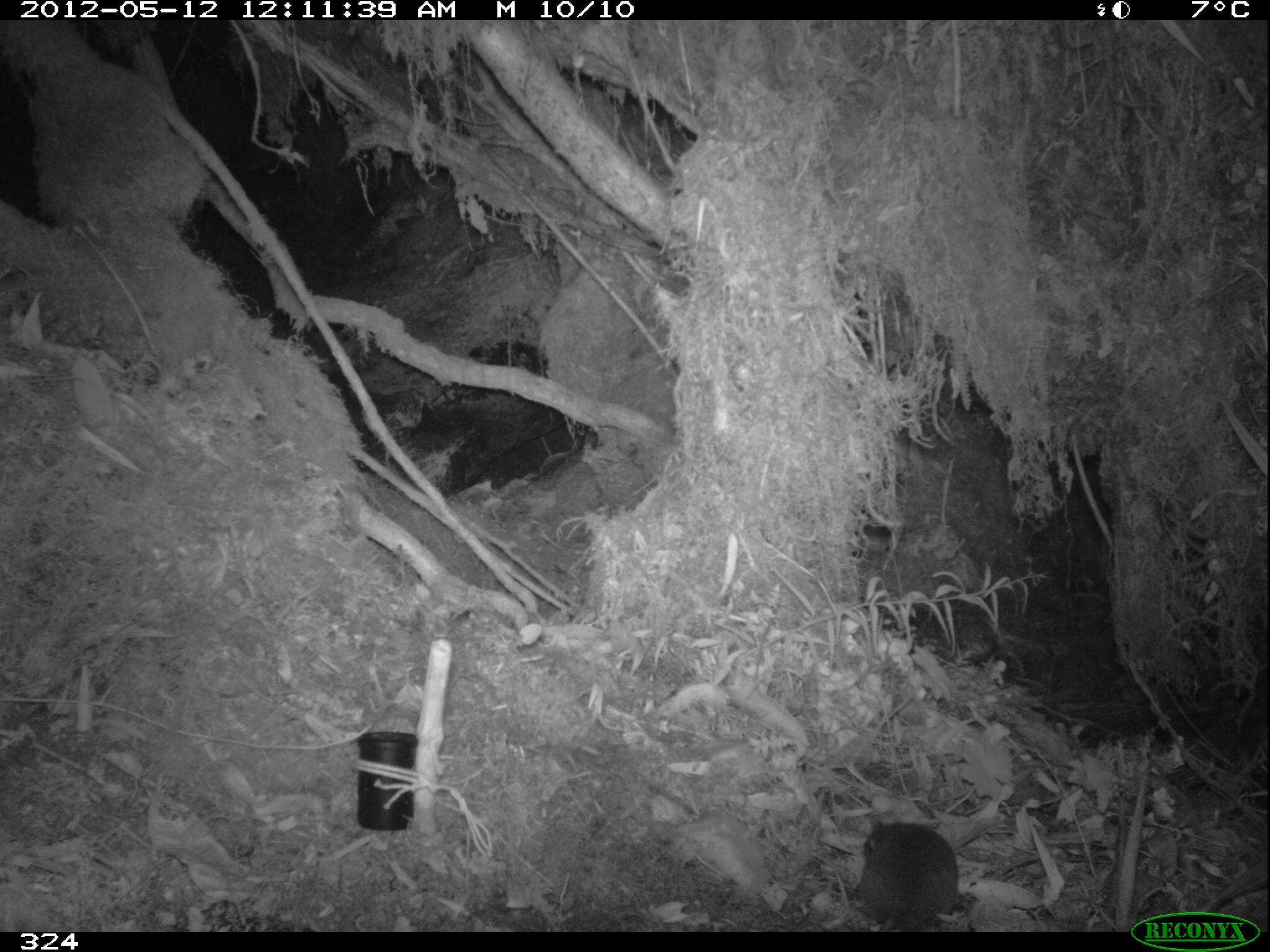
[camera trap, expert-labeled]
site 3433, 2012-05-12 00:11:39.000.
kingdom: Animalia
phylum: Chordata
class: Mammalia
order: Rodentia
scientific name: Rodentia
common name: rodents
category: unknown rodent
Unknown rodent (rodents) (Rodentia).